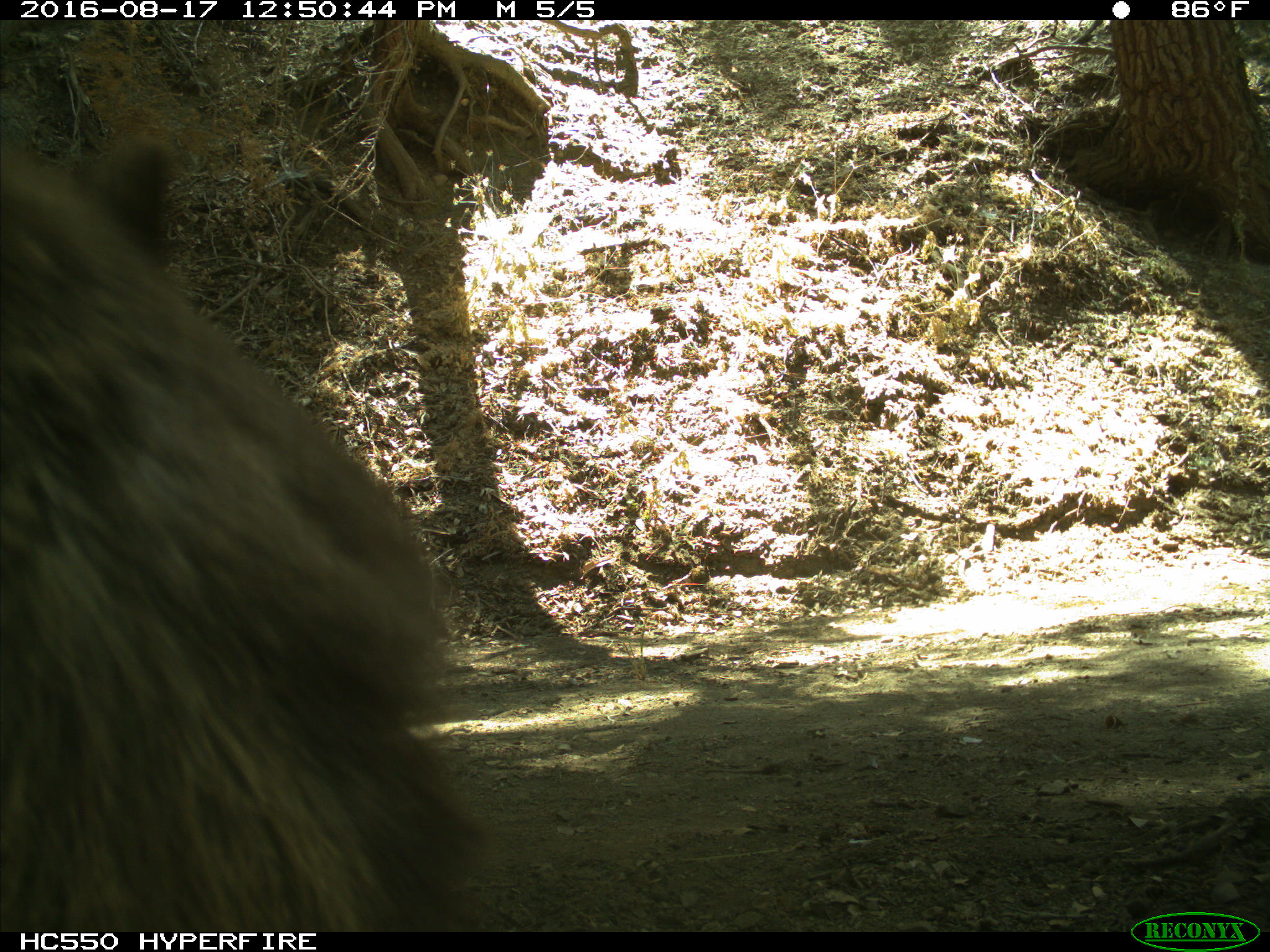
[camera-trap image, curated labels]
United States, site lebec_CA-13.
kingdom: Animalia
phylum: Chordata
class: Mammalia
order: Carnivora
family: Ursidae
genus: Ursus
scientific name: Ursus americanus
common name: american black bear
Ursus americanus (american black bear).